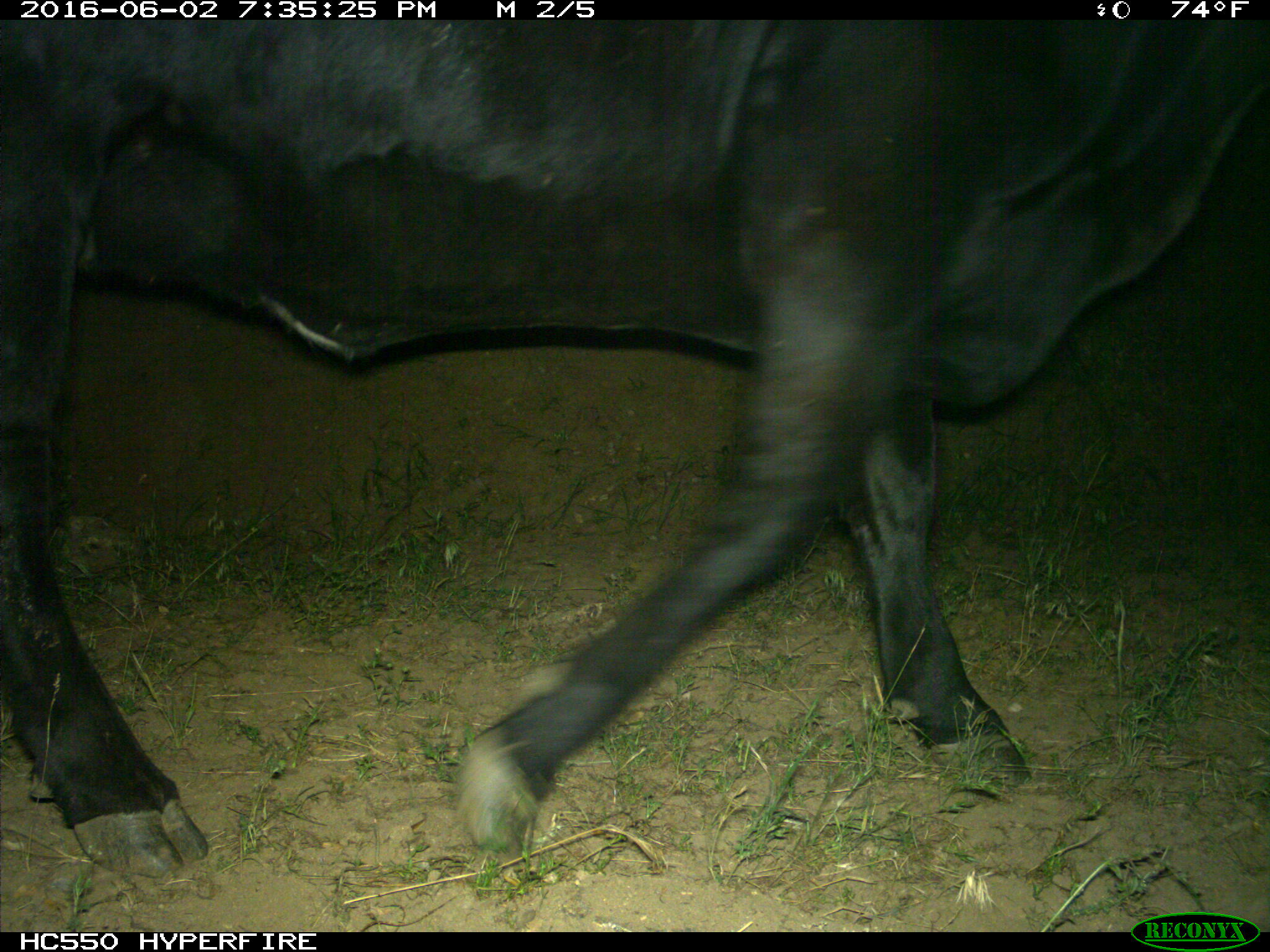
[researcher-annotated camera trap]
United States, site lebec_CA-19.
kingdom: Animalia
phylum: Chordata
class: Mammalia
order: Artiodactyla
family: Bovidae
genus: Bos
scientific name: Bos taurus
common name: domestic cow